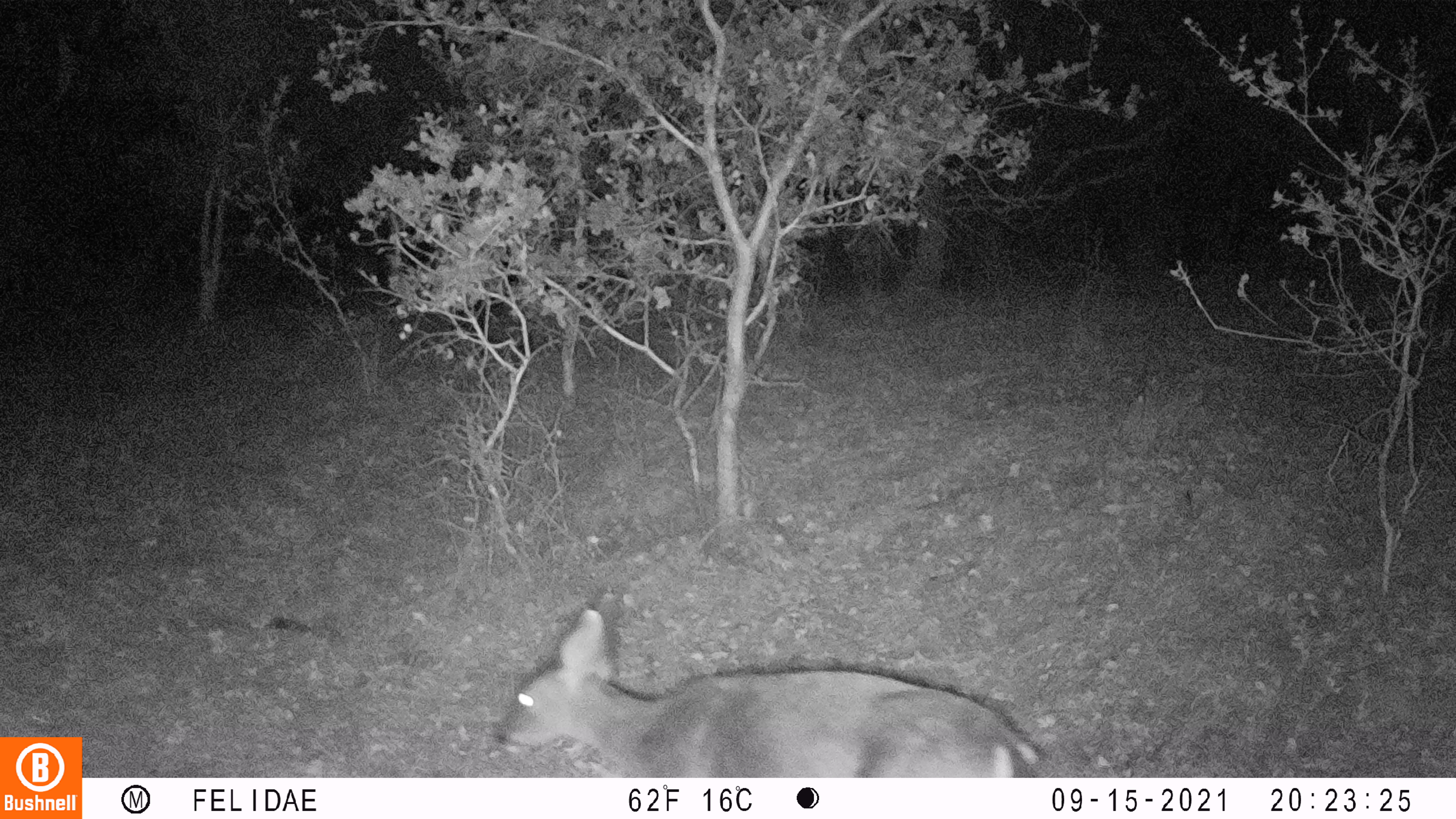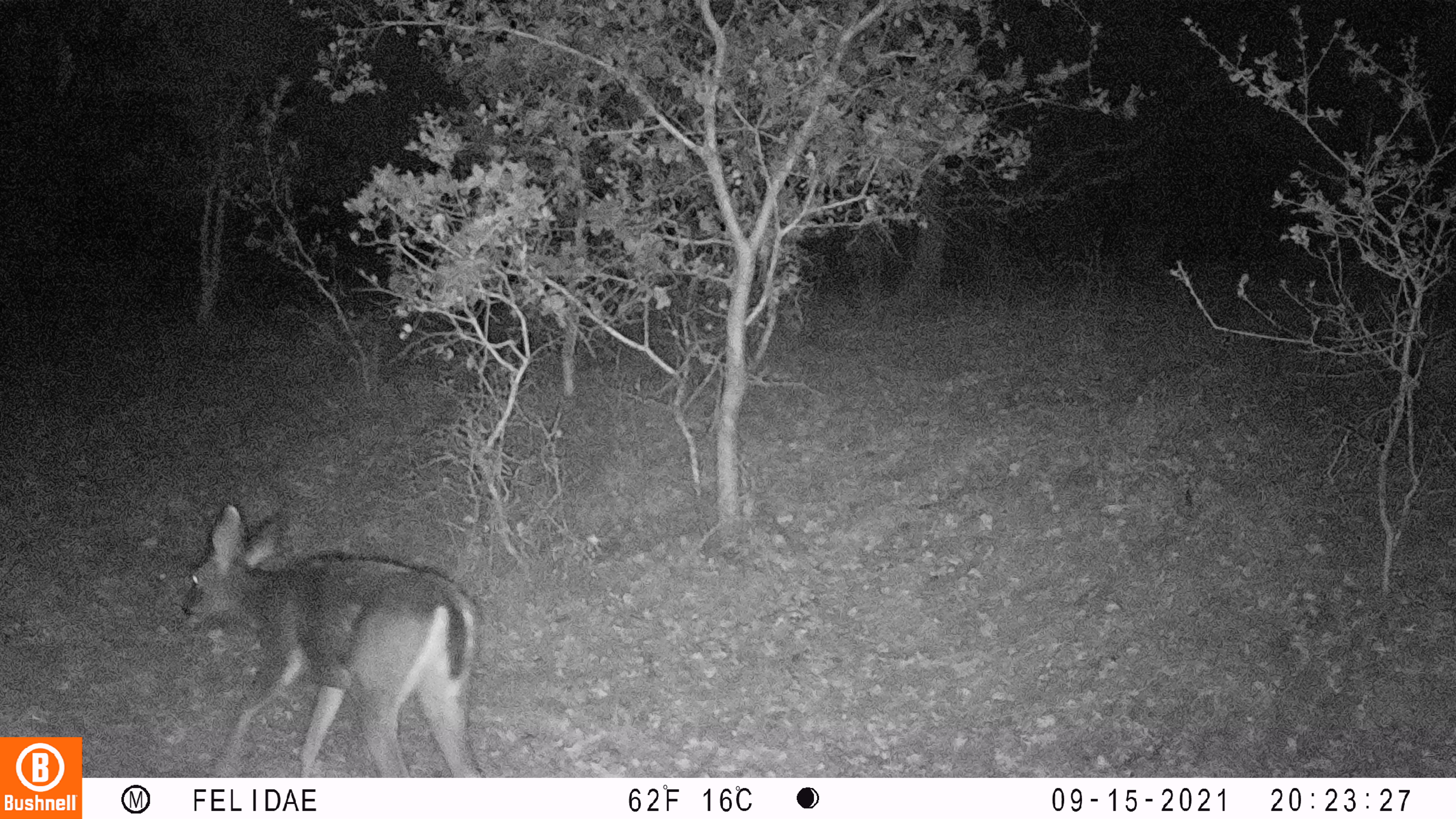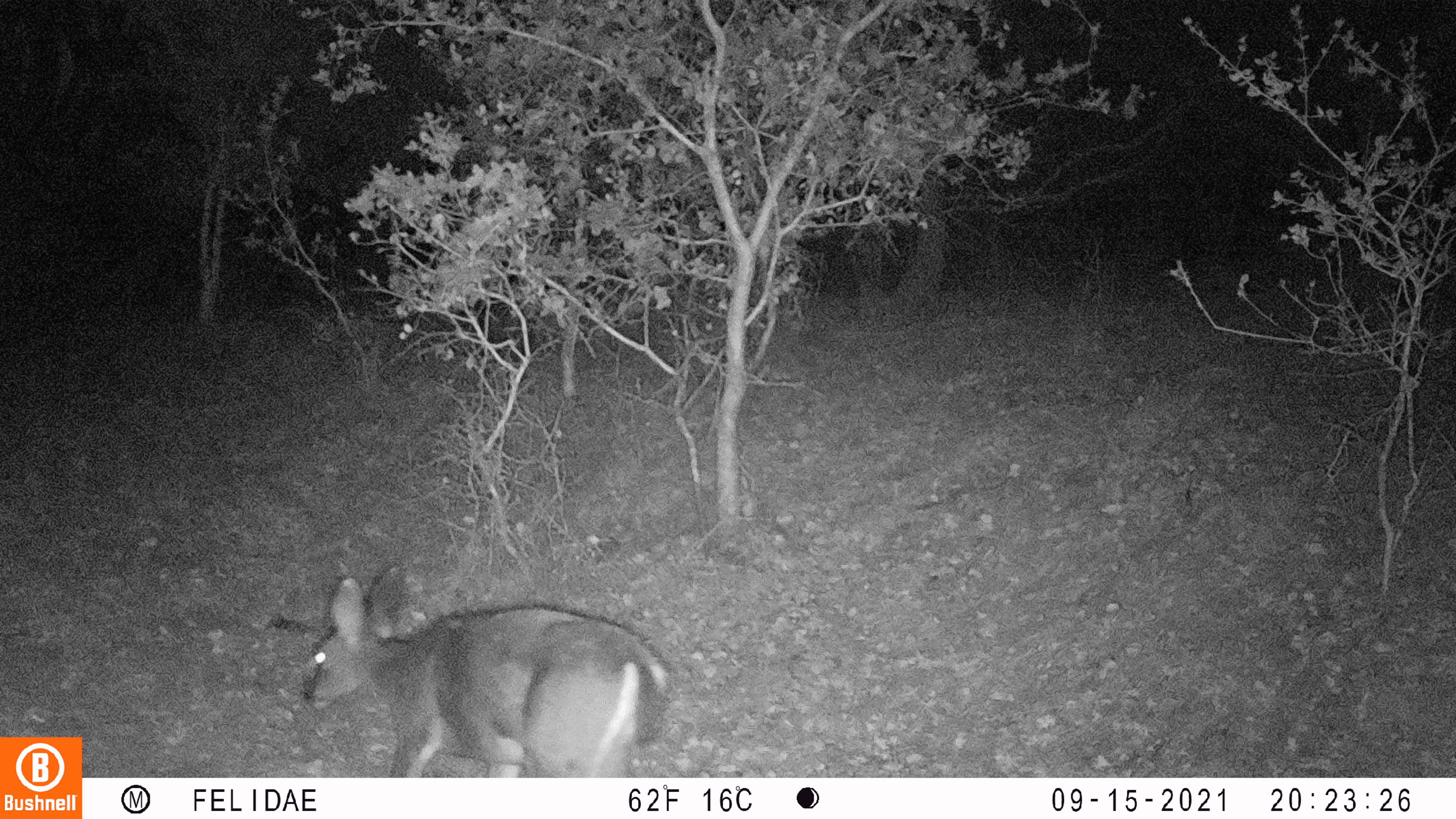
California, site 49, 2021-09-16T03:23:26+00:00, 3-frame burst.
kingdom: Animalia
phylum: Chordata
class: Mammalia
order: Artiodactyla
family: Cervidae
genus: Odocoileus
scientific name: Odocoileus hemionus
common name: mule deer